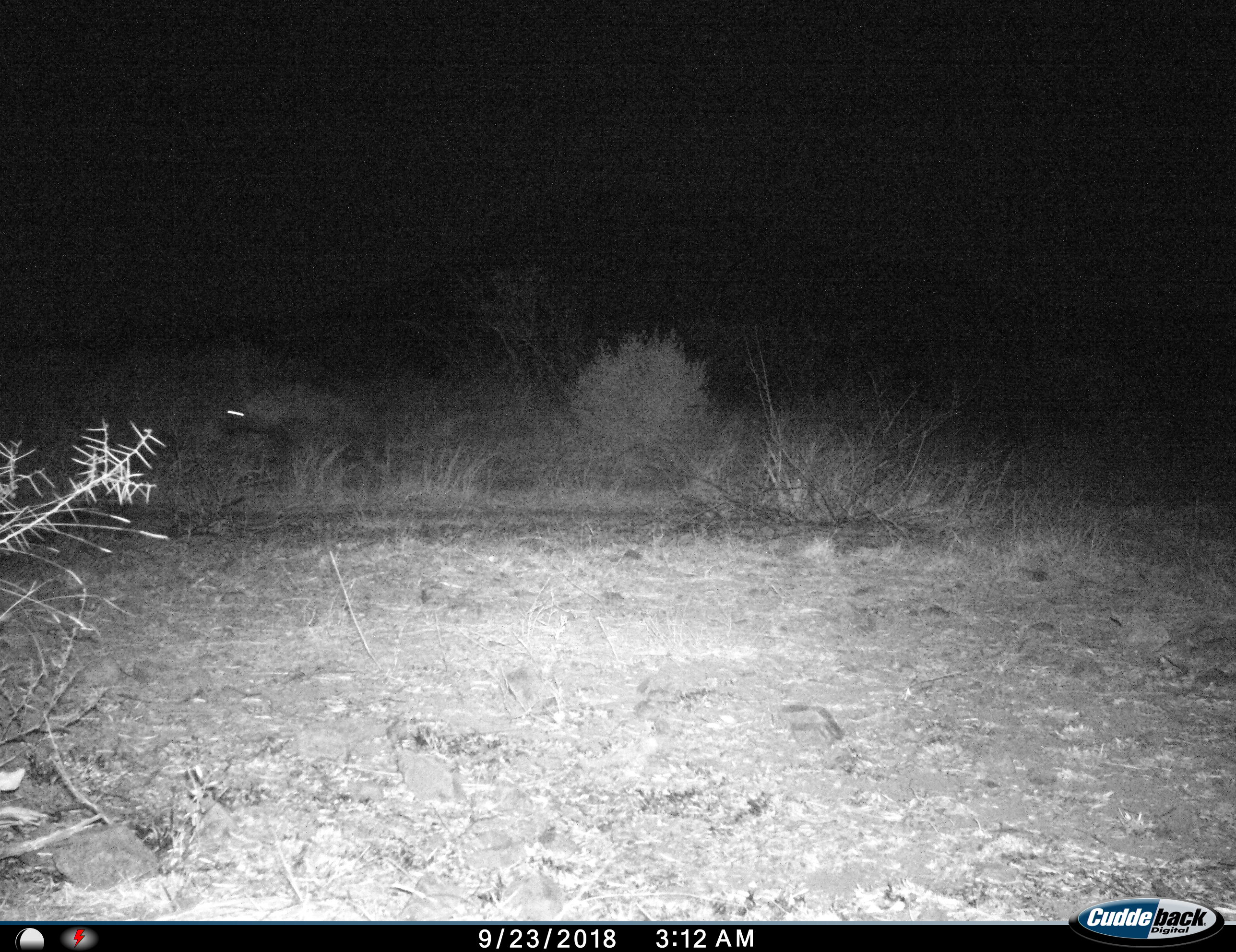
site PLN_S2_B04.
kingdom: Animalia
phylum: Chordata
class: Mammalia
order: Carnivora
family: Hyaenidae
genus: Parahyaena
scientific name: Parahyaena brunnea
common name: brown hyena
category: hyenabrown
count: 1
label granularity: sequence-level